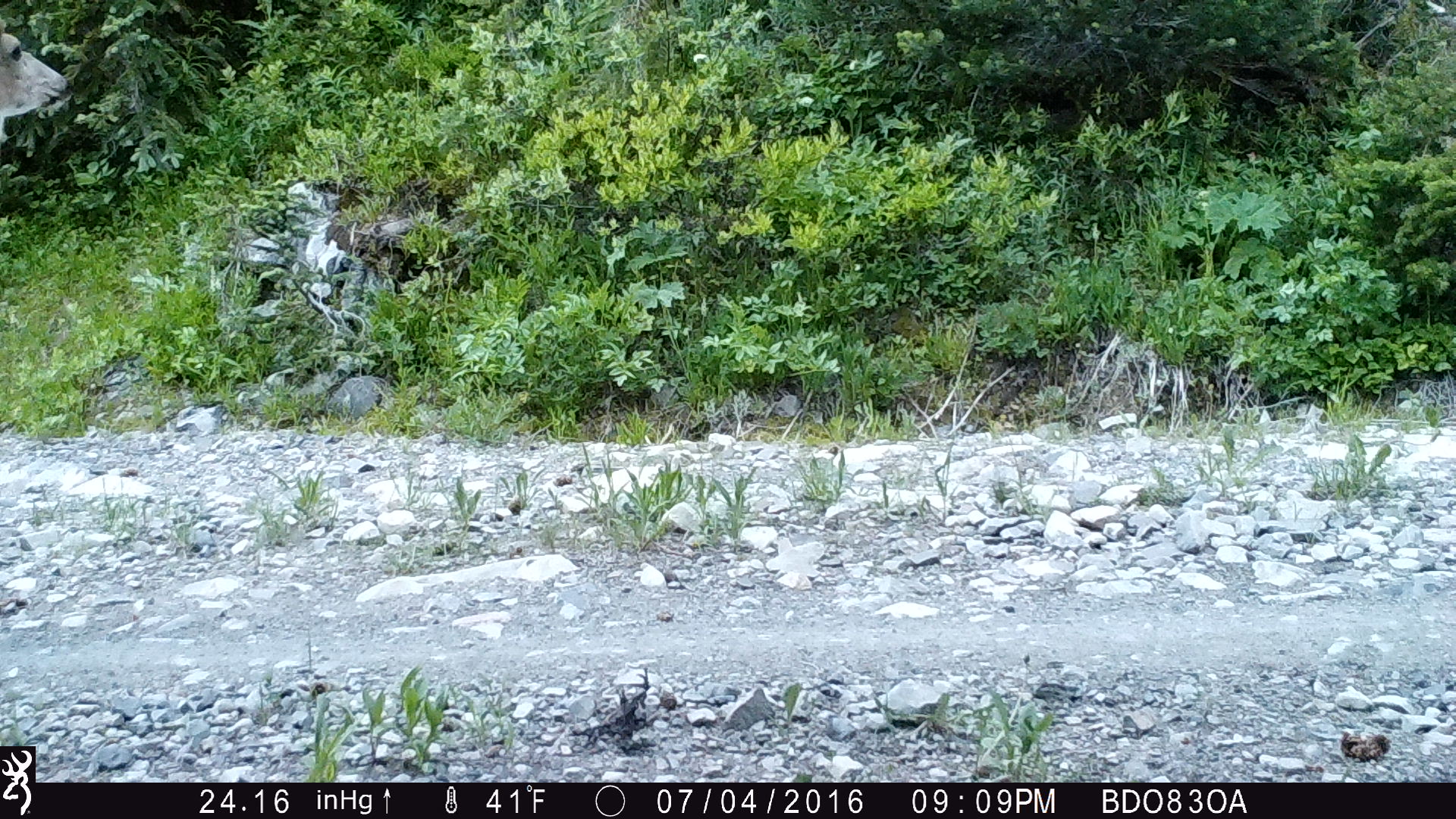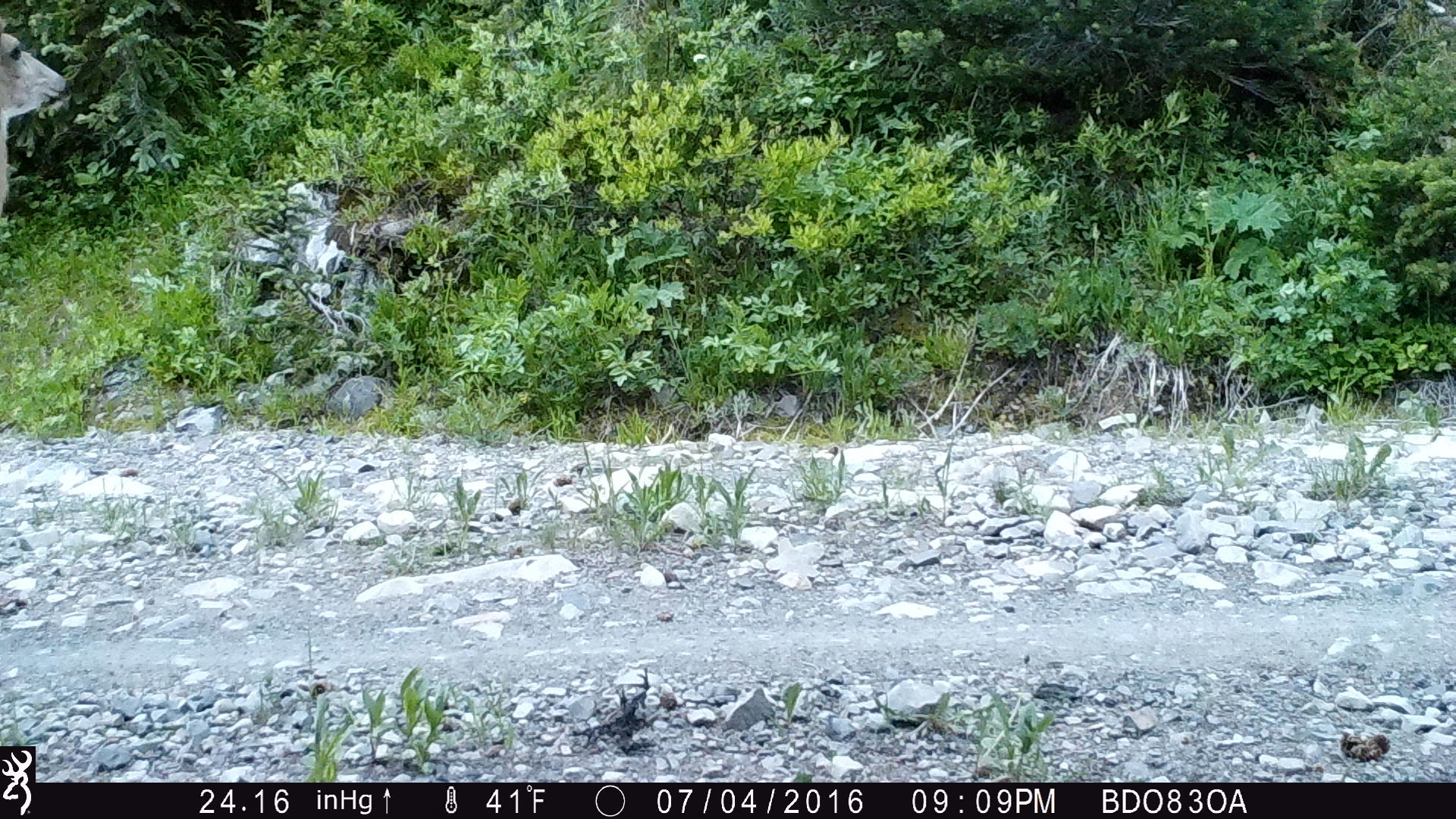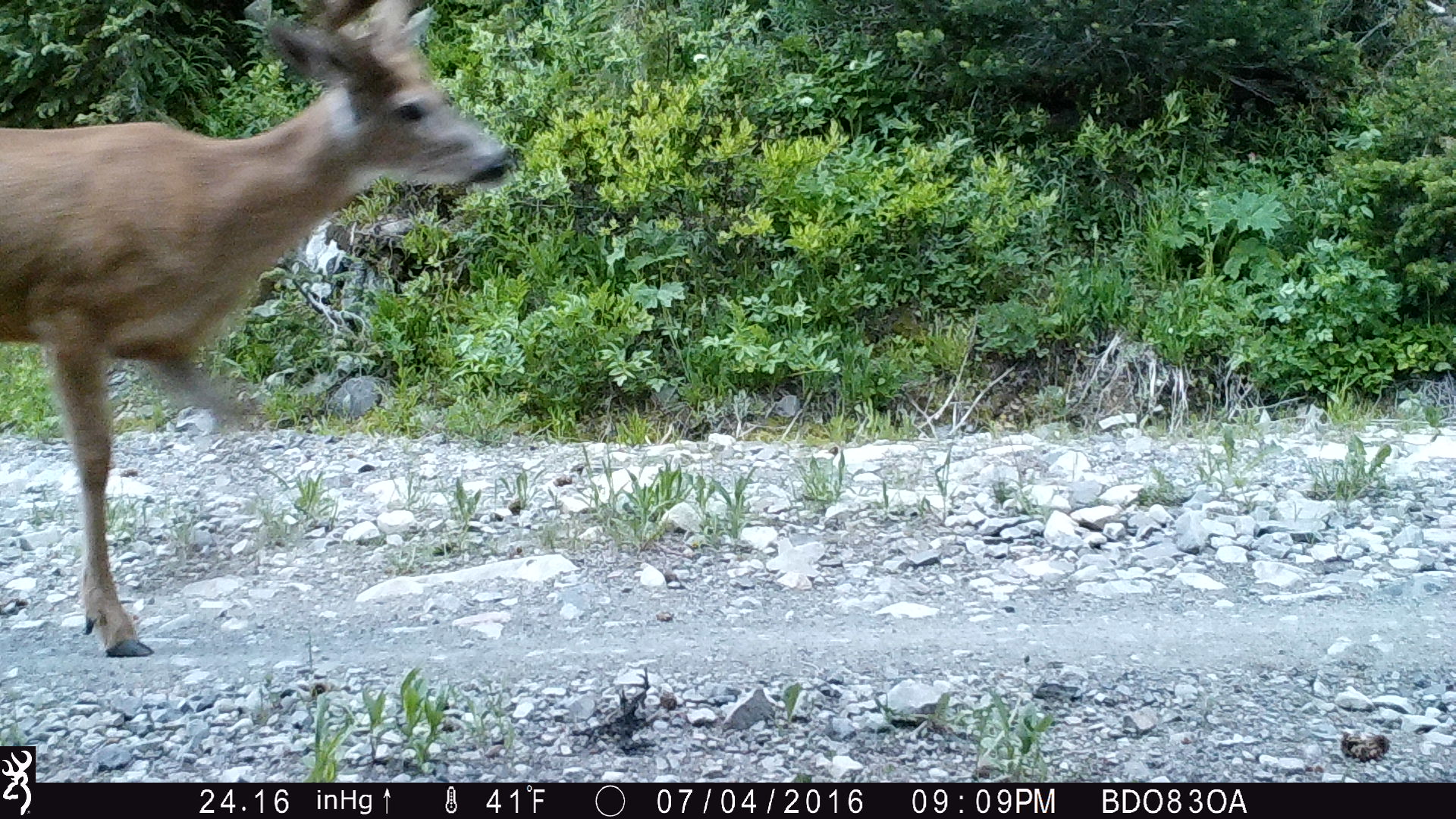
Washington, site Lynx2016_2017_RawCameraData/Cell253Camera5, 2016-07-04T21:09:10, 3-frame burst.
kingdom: Animalia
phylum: Chordata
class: Mammalia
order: Artiodactyla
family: Cervidae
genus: Odocoileus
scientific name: Odocoileus hemionus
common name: mule deer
Odocoileus hemionus (mule deer). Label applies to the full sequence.